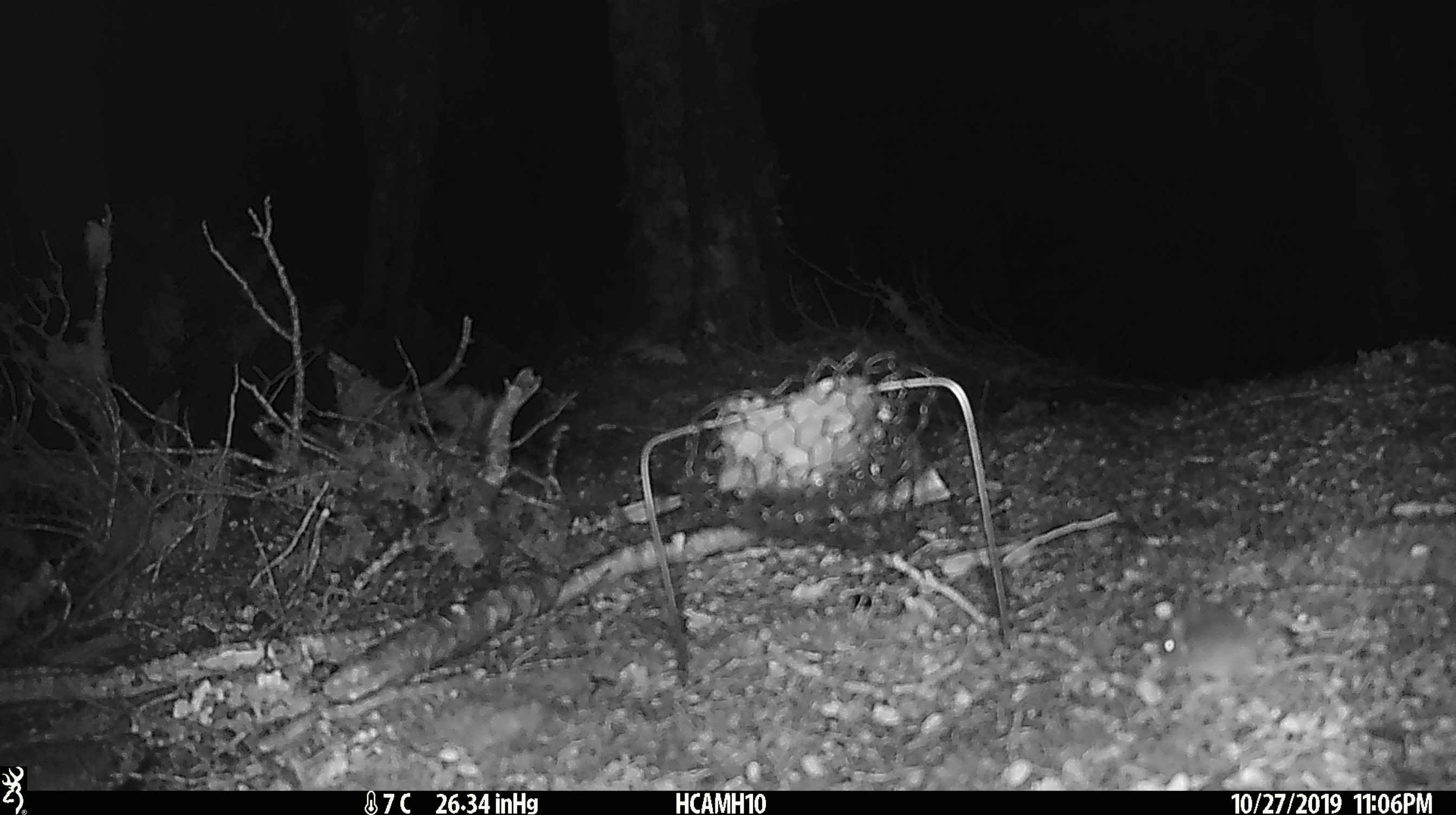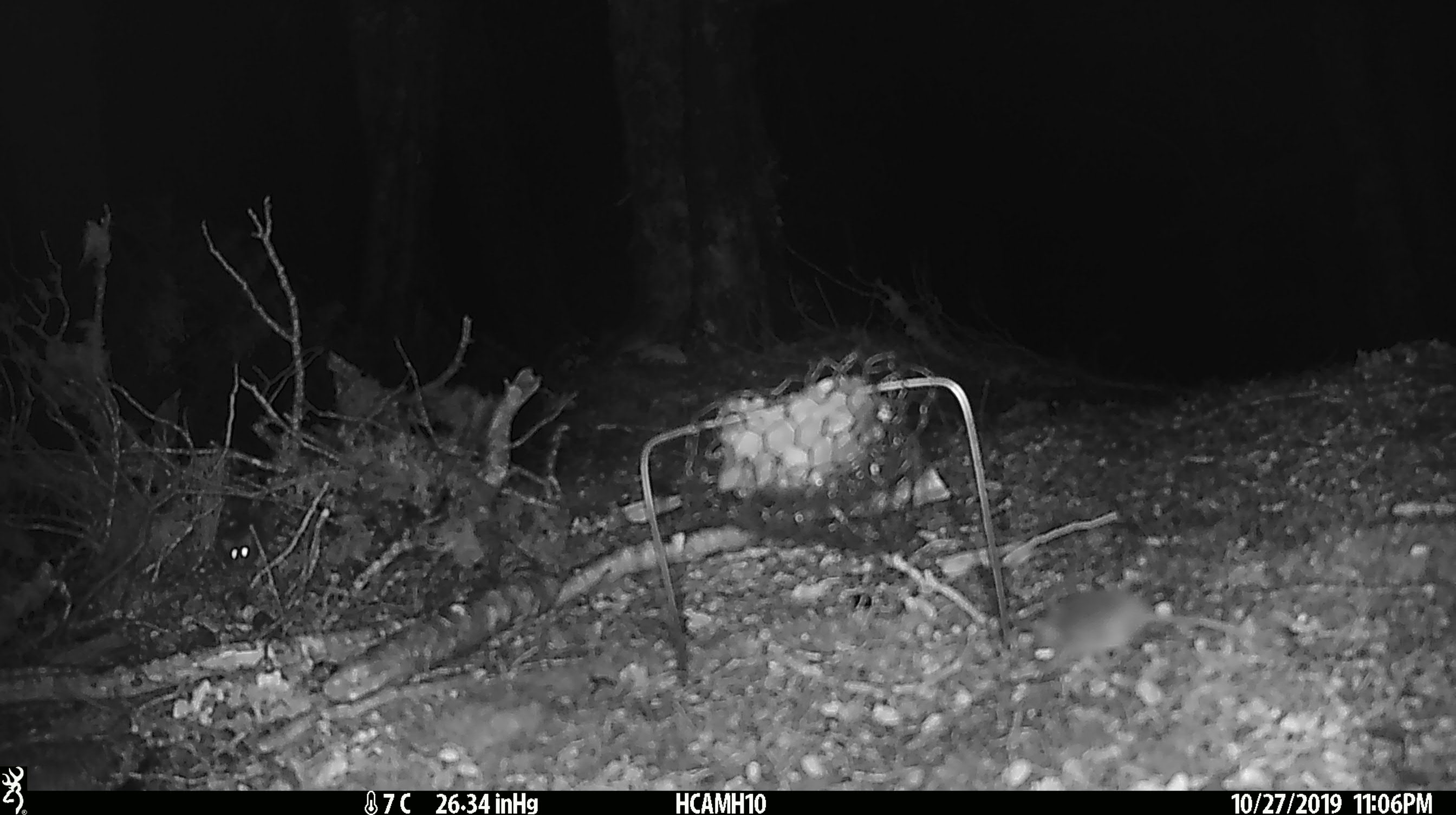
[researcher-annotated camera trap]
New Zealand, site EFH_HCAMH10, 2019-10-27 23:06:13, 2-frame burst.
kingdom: Animalia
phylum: Chordata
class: Mammalia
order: Rodentia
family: Muridae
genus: Mus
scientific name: Mus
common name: mouse